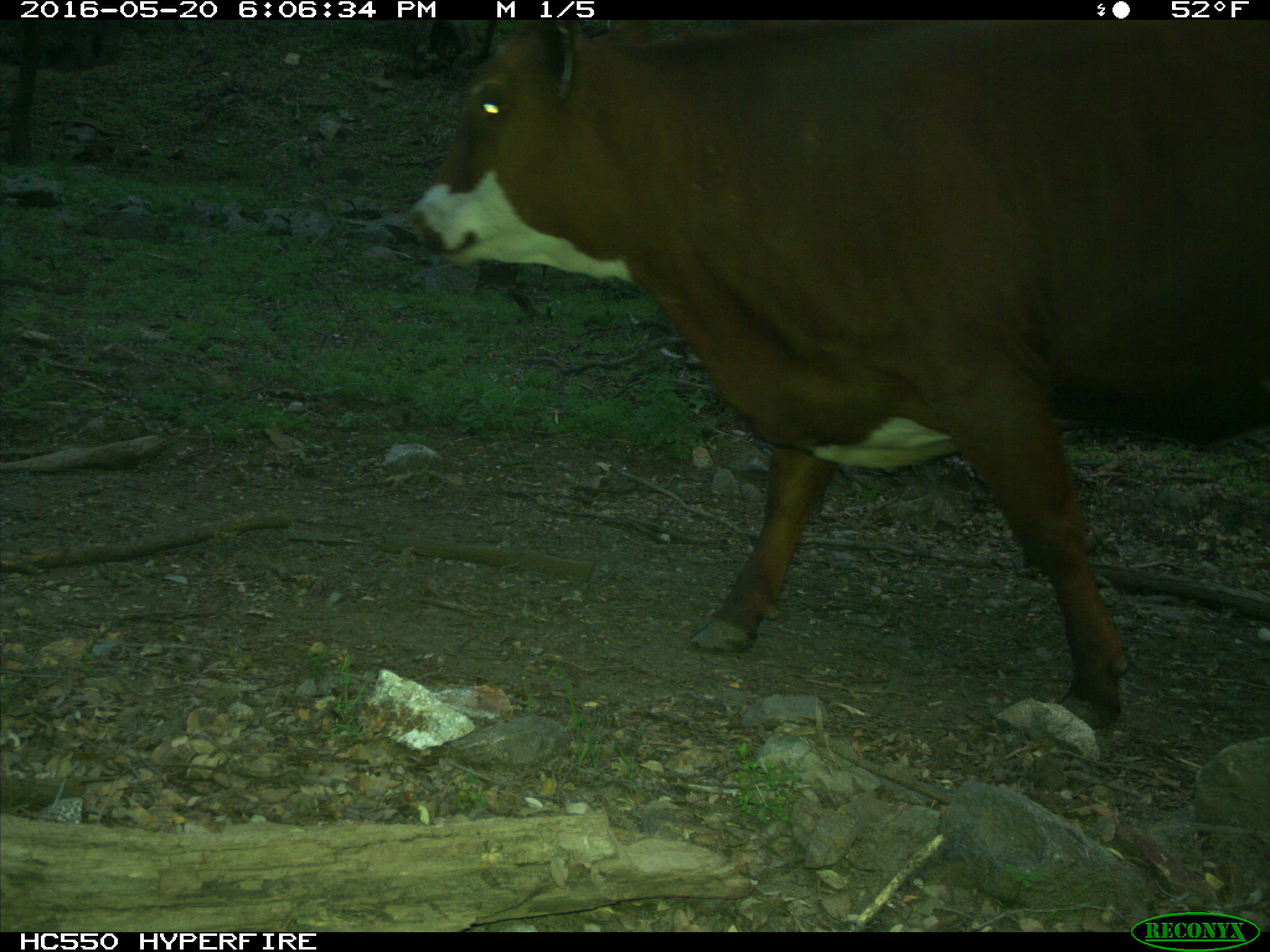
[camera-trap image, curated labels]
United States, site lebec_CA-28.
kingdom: Animalia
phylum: Chordata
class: Mammalia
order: Artiodactyla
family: Bovidae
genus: Bos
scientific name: Bos taurus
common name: domestic cow